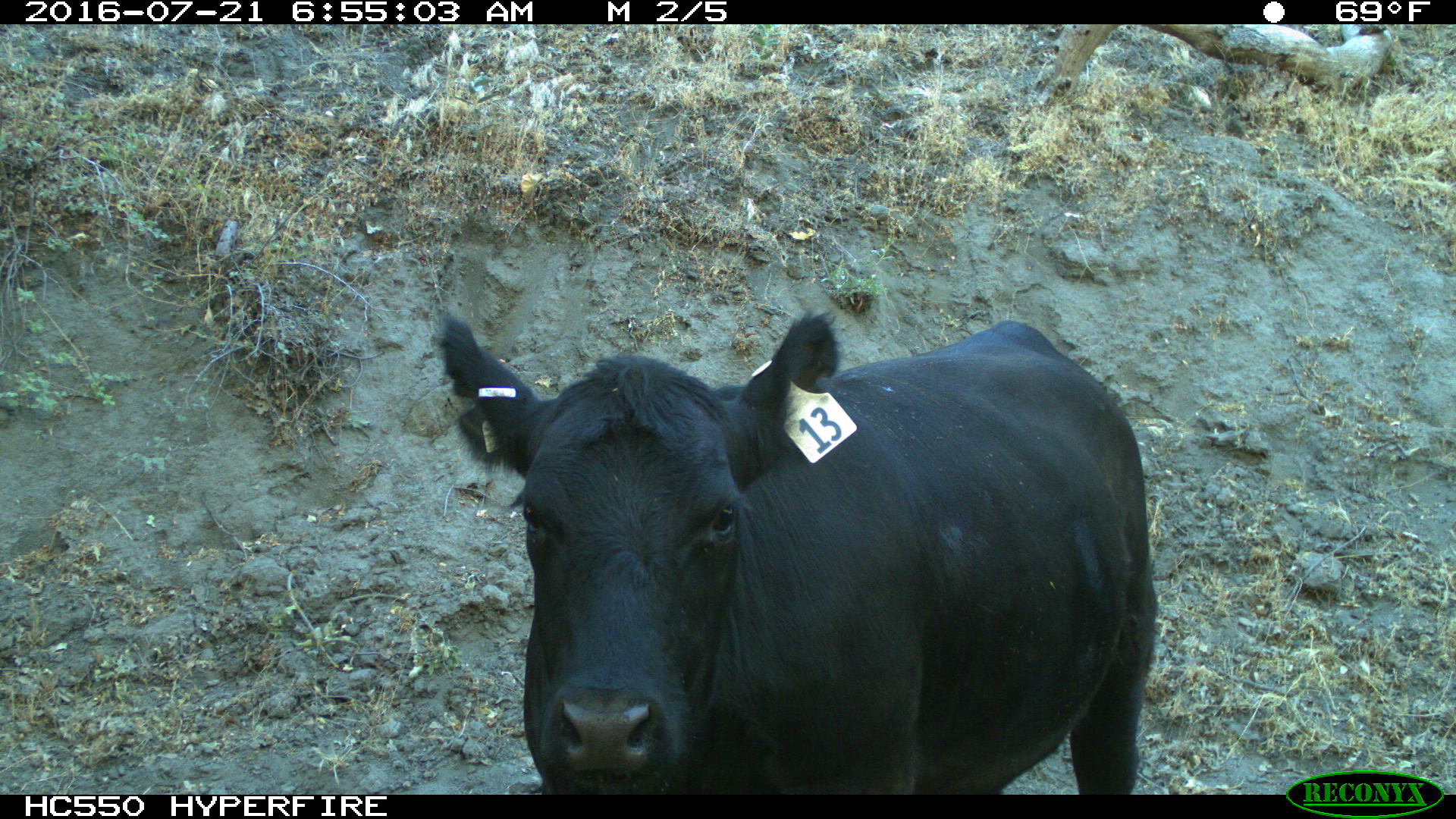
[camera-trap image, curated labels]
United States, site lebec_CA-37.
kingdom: Animalia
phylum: Chordata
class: Mammalia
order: Artiodactyla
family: Bovidae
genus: Bos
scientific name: Bos taurus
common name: domestic cow